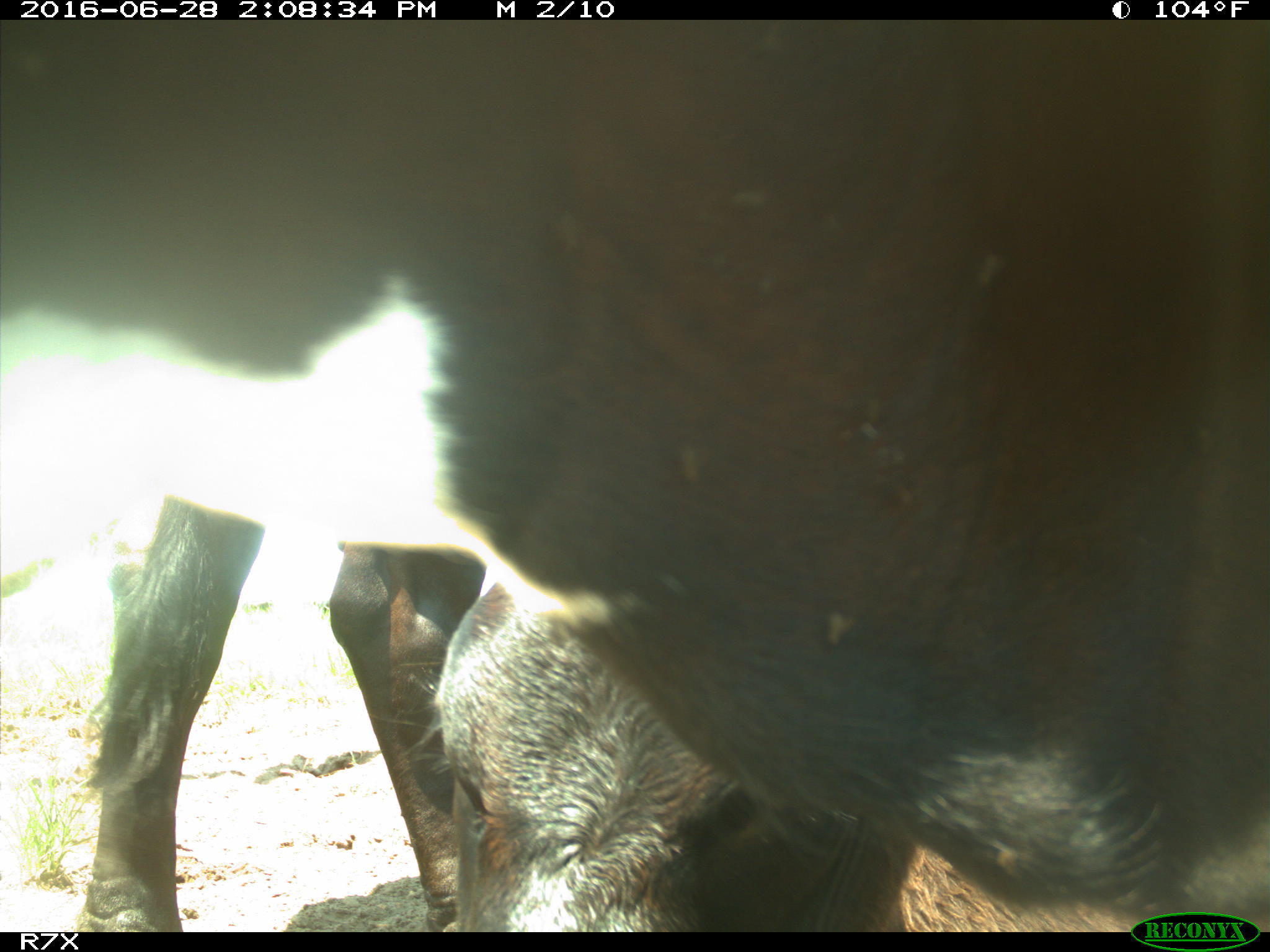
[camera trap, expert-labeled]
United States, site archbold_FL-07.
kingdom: Animalia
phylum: Chordata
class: Mammalia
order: Artiodactyla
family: Bovidae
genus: Bos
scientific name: Bos taurus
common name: domestic cow